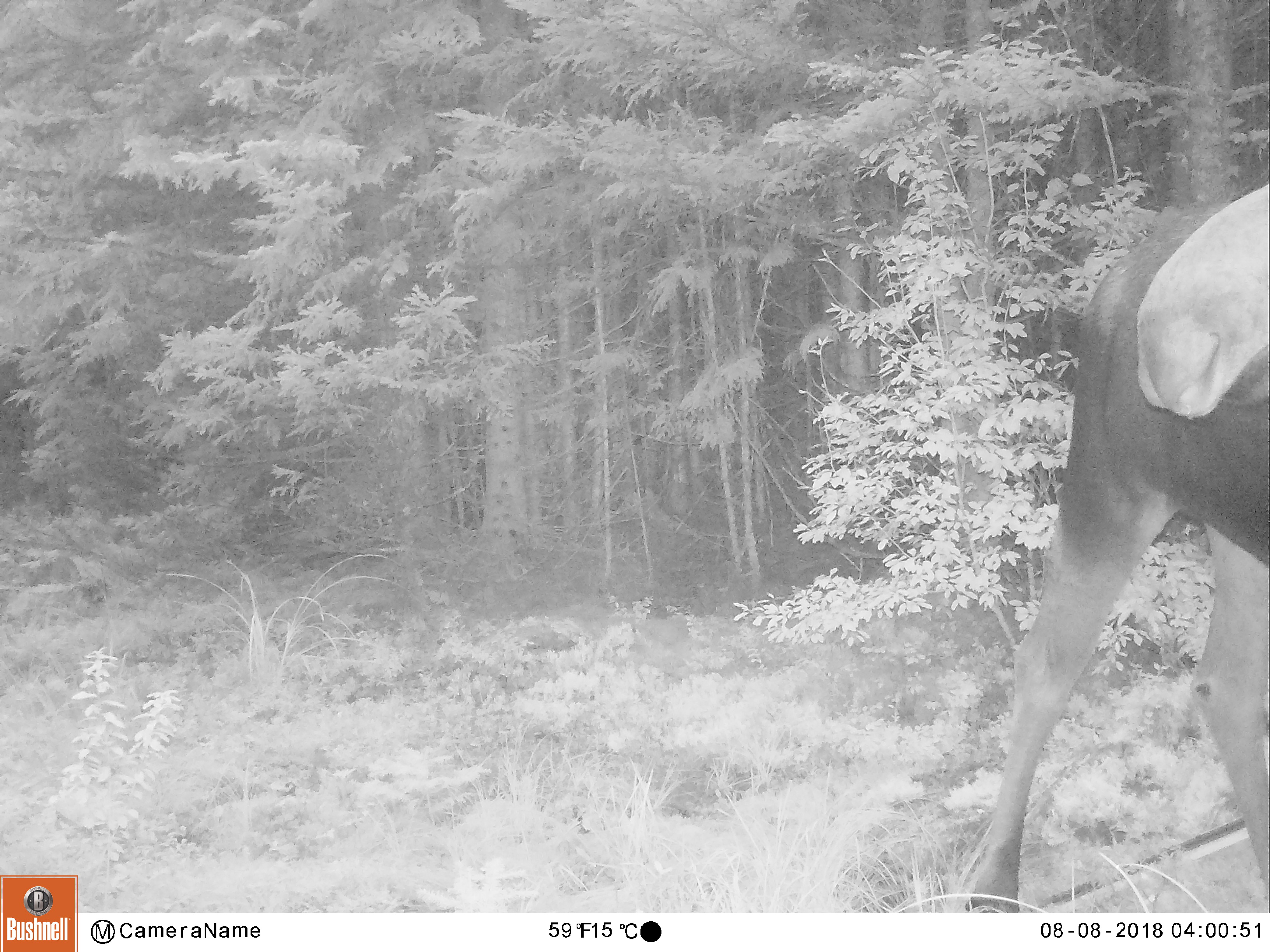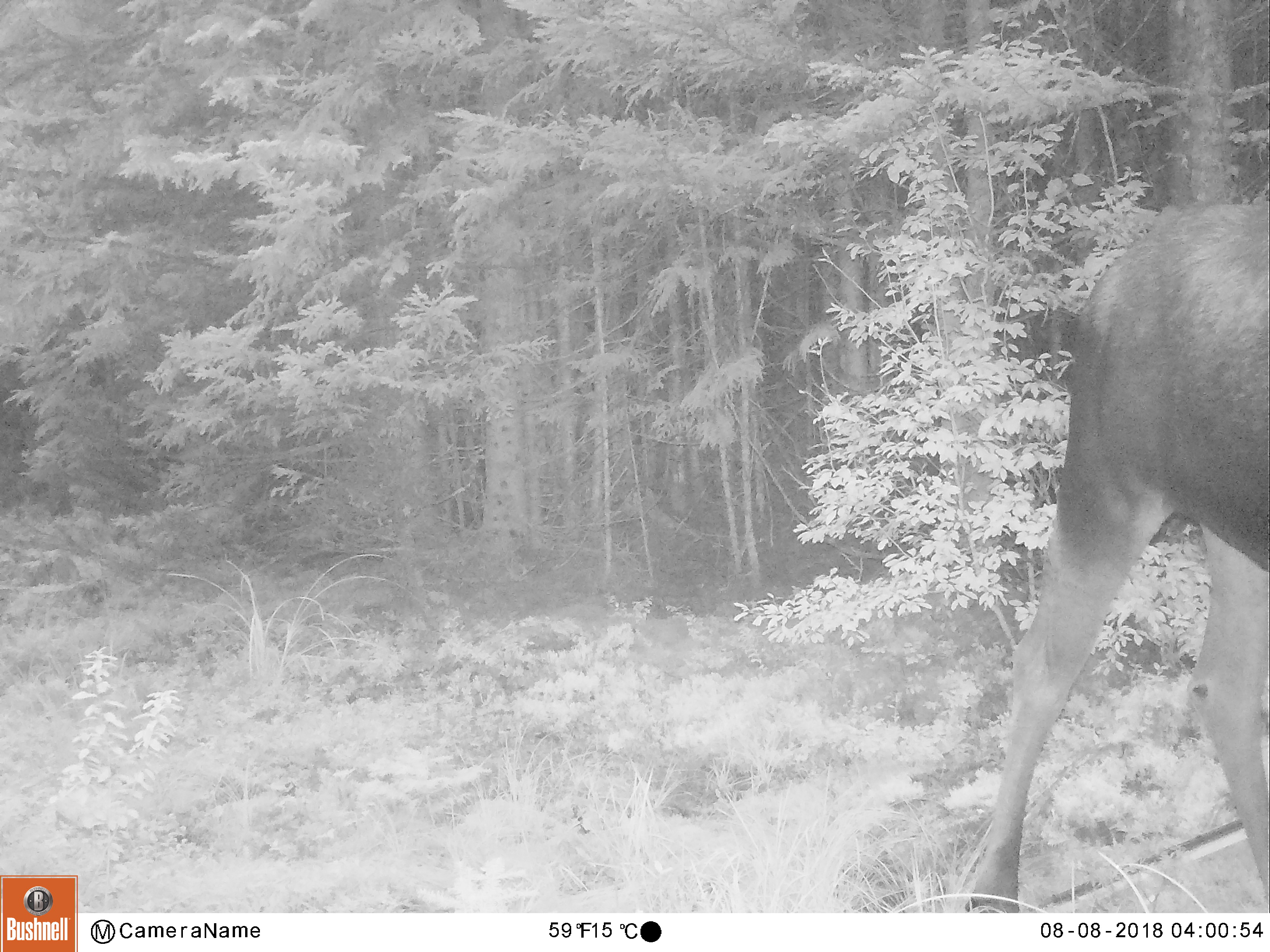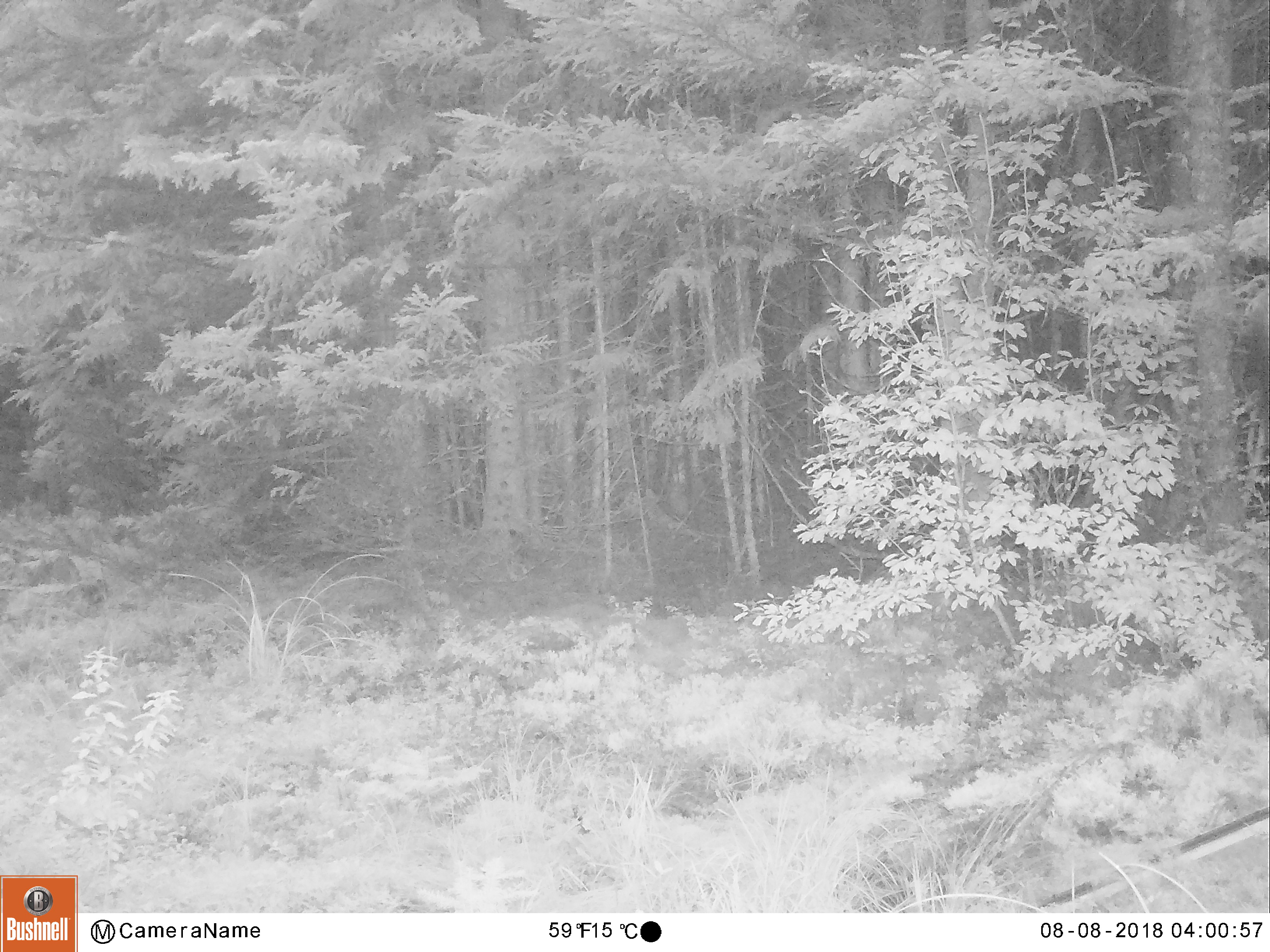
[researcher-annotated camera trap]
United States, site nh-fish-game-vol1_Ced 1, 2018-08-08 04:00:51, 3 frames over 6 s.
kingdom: Animalia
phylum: Chordata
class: Mammalia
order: Artiodactyla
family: Cervidae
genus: Alces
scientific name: Alces alces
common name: moose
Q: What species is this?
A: Moose (Alces alces).